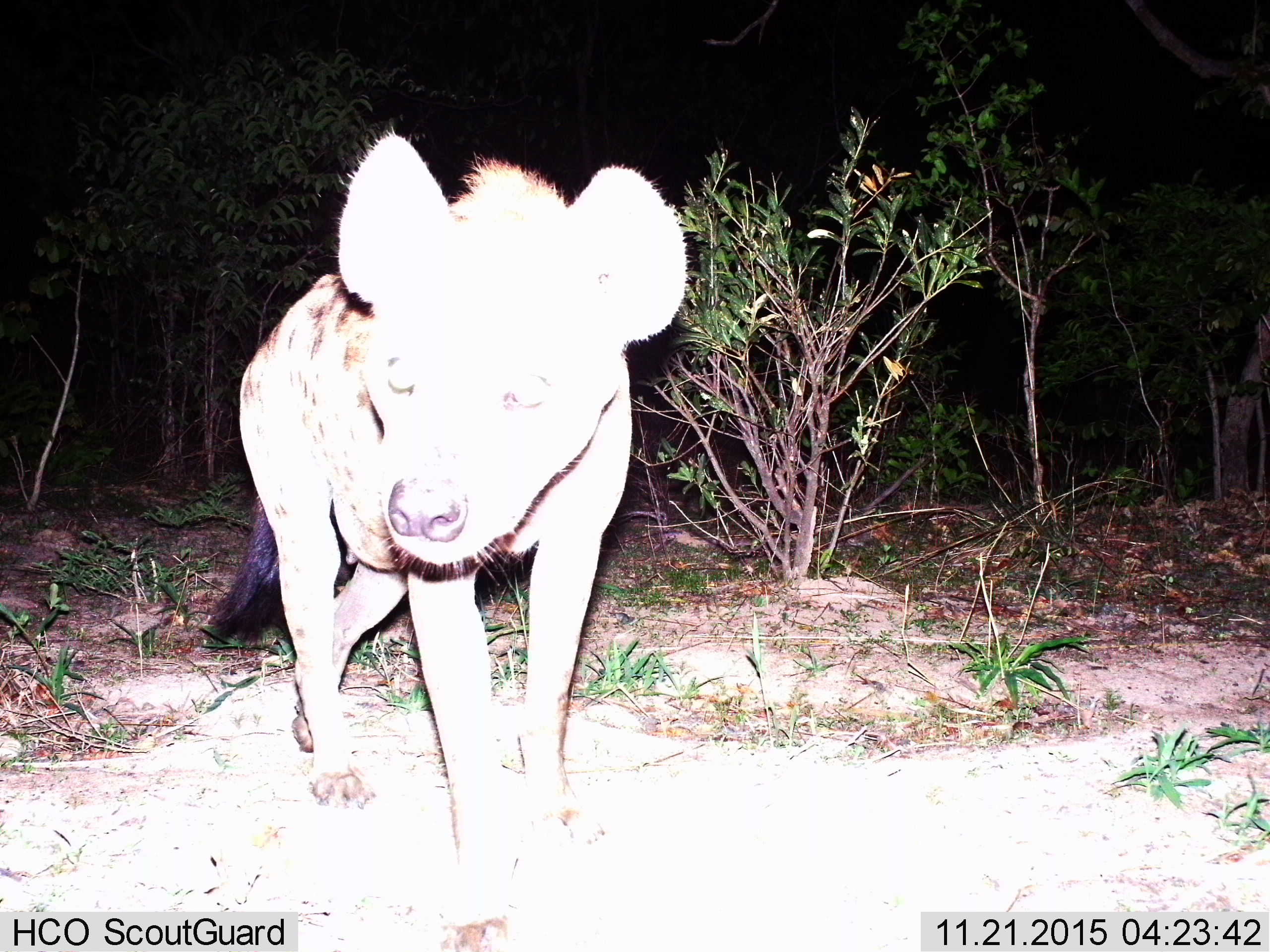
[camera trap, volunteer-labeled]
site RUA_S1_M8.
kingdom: Animalia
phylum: Chordata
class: Mammalia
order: Carnivora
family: Hyaenidae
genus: Crocuta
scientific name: Crocuta crocuta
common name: spotted hyena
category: hyenaspotted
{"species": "hyenaspotted (spotted hyena) (Crocuta crocuta)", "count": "1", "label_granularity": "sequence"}